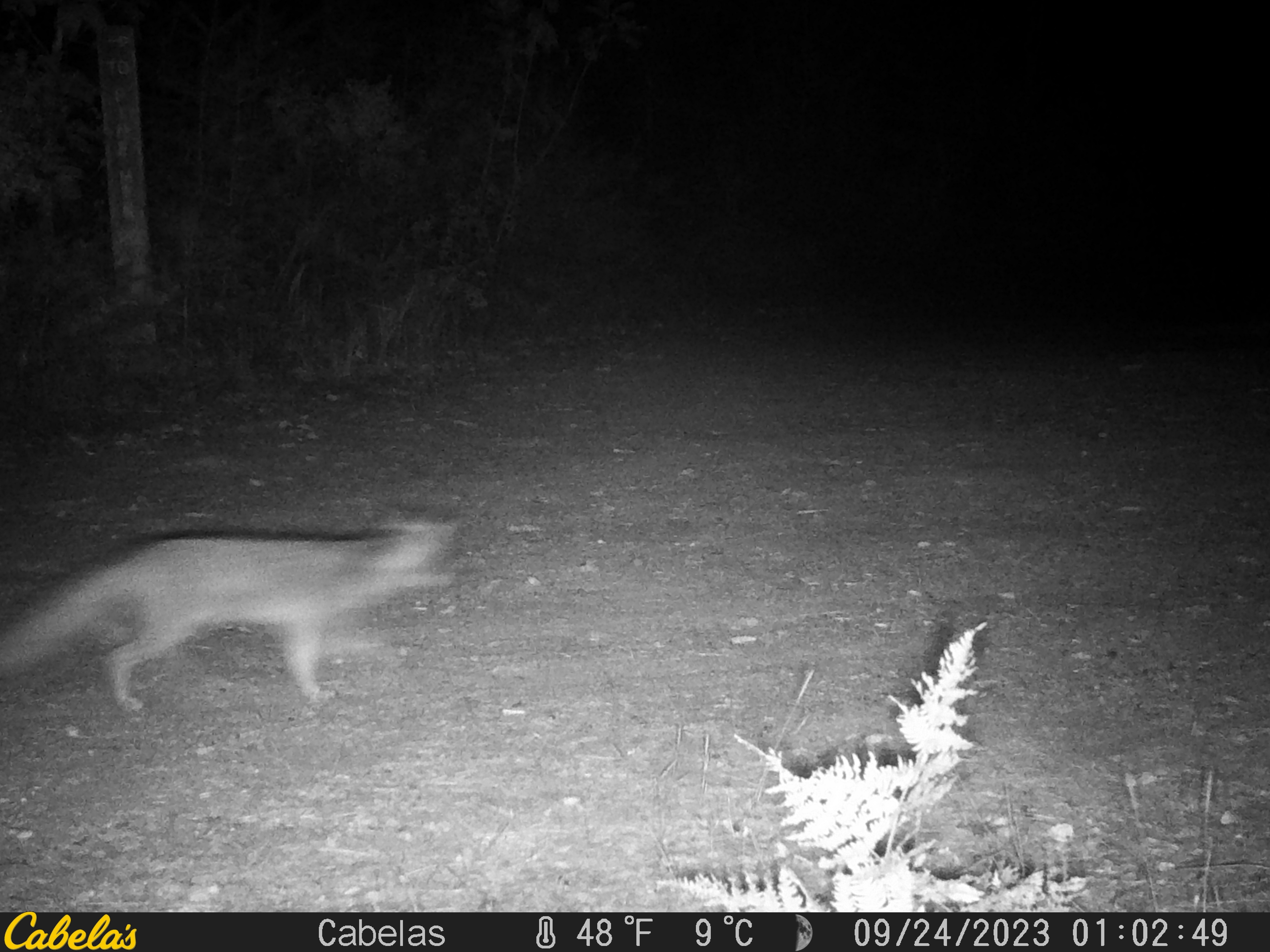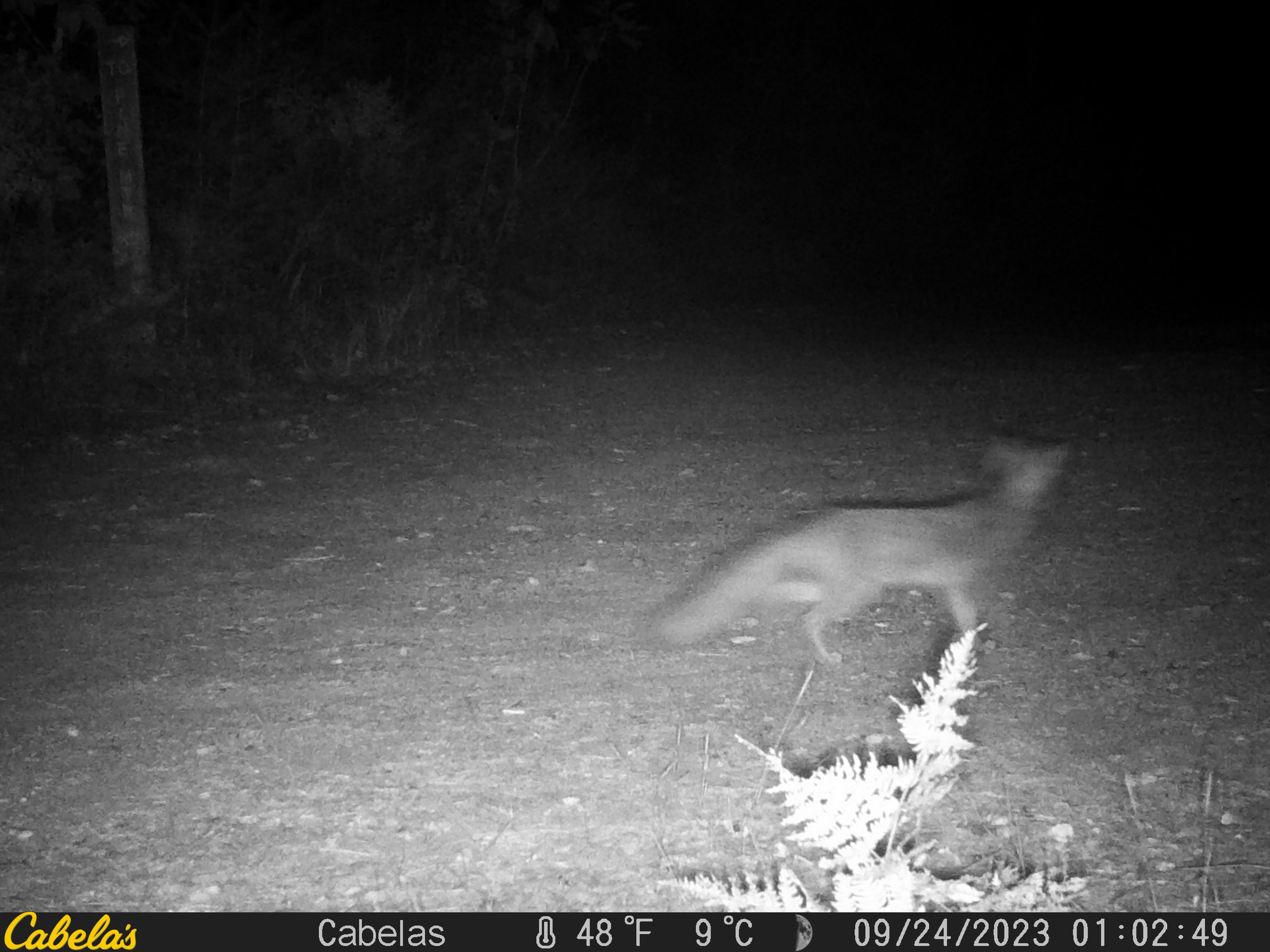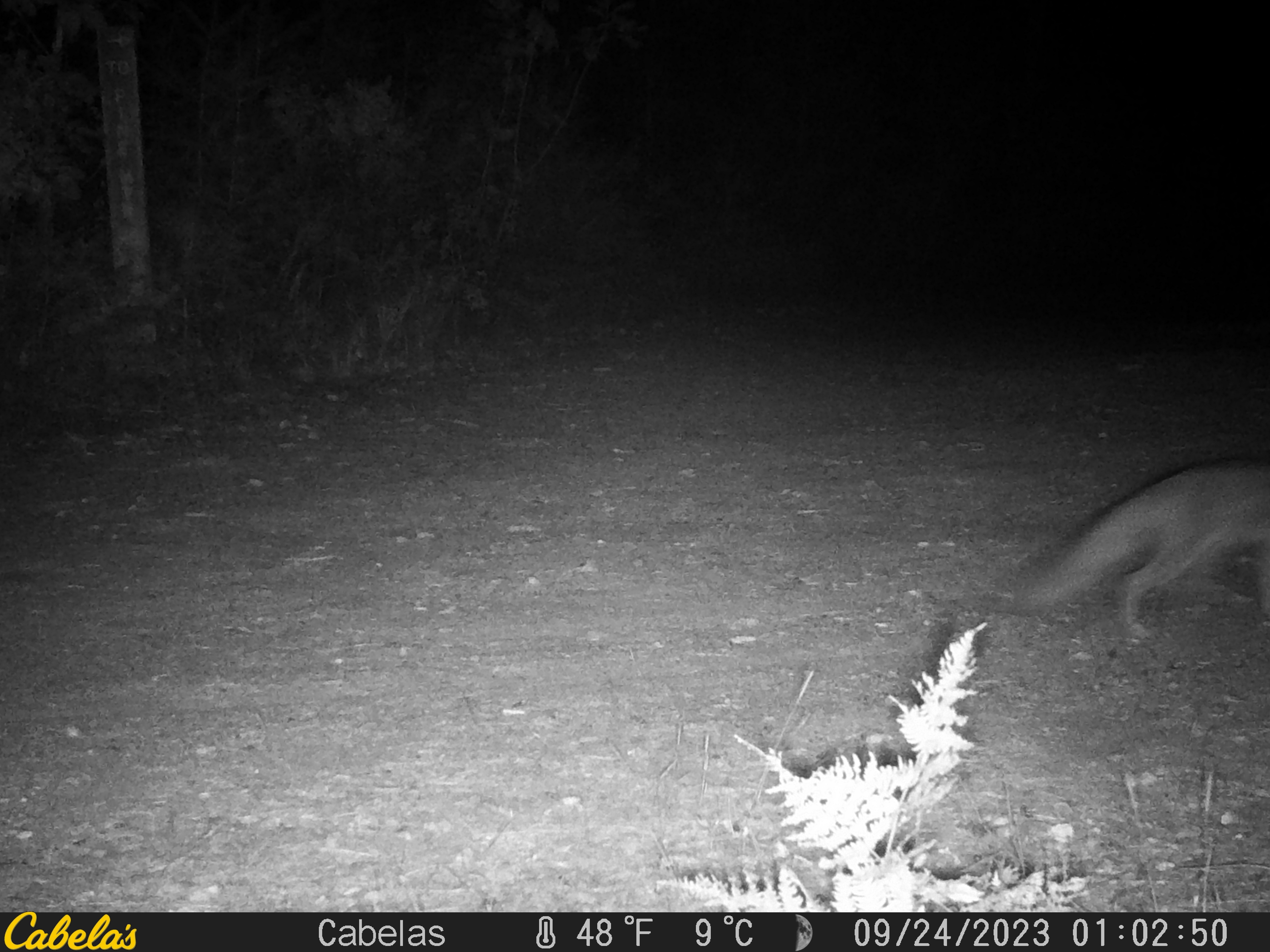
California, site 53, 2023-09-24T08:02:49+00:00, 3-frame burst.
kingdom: Animalia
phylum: Chordata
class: Mammalia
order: Carnivora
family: Canidae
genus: Urocyon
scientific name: Urocyon cinereoargenteus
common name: gray fox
Gray fox (Urocyon cinereoargenteus).